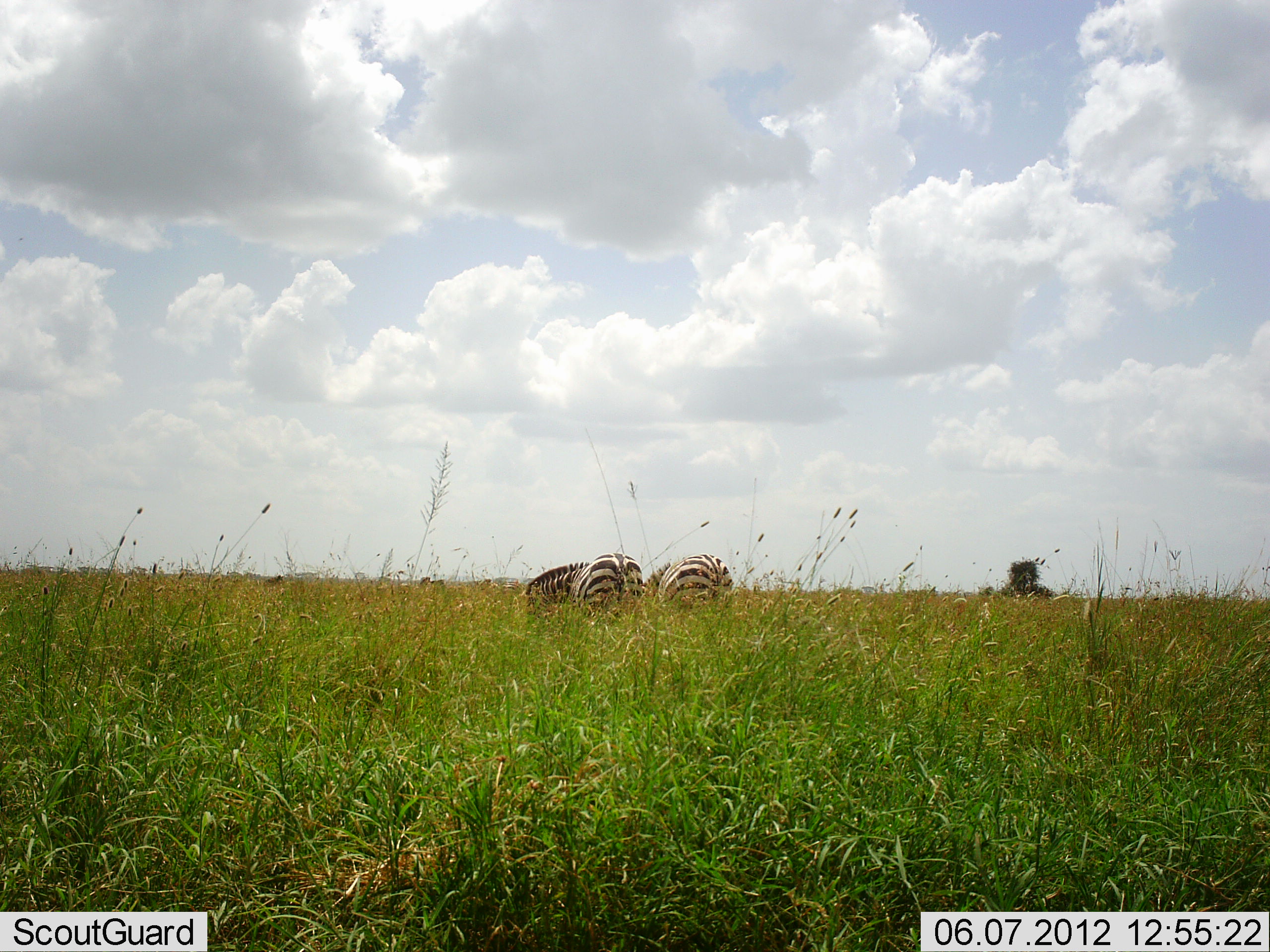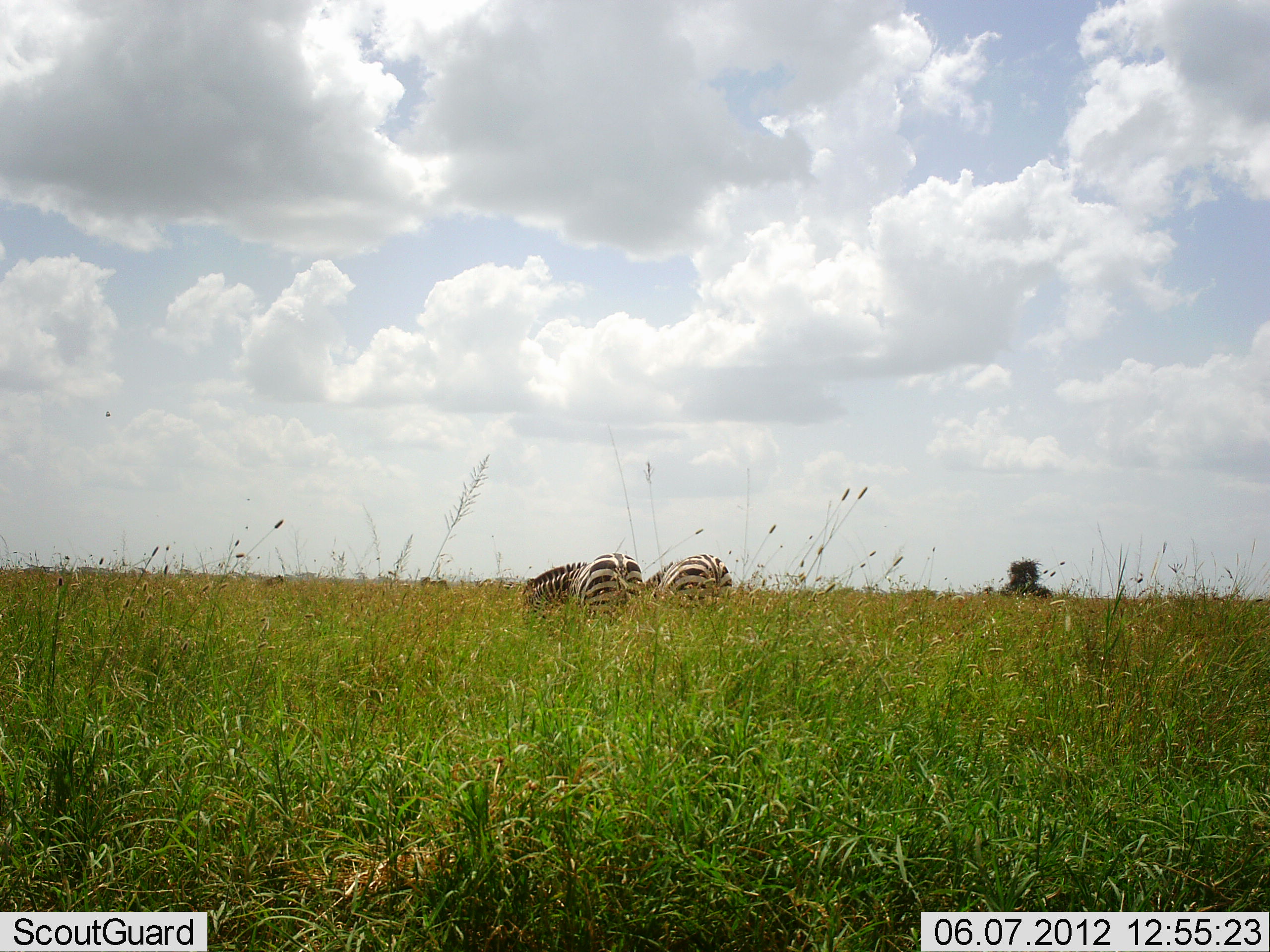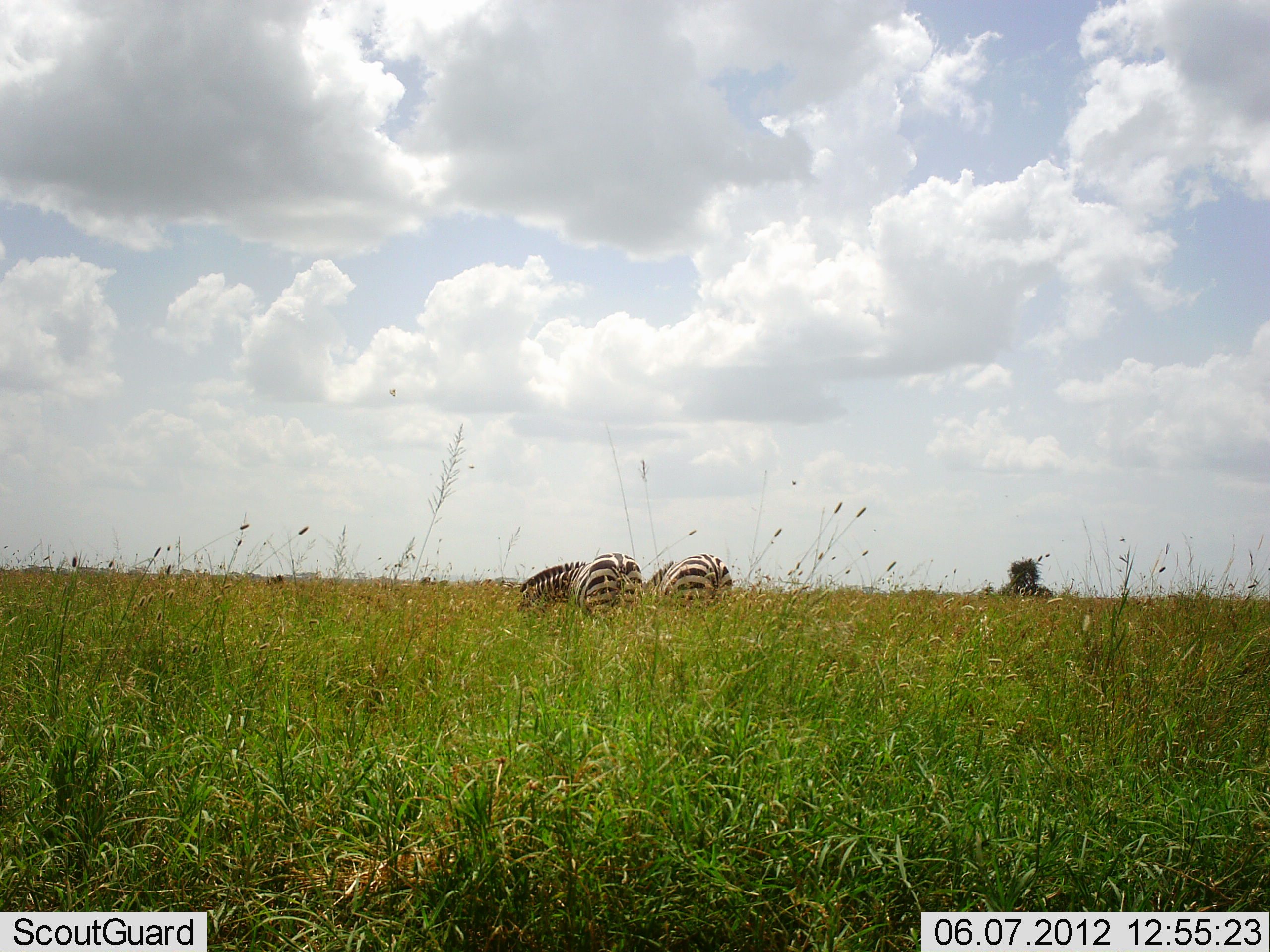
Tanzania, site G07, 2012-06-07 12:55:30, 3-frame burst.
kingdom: Animalia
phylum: Chordata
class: Mammalia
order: Perissodactyla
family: Equidae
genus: Equus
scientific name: Equus quagga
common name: plains zebra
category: zebra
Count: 2.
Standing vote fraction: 40%.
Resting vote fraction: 0%.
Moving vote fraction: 0%.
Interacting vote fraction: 0%.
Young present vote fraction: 0%.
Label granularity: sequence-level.